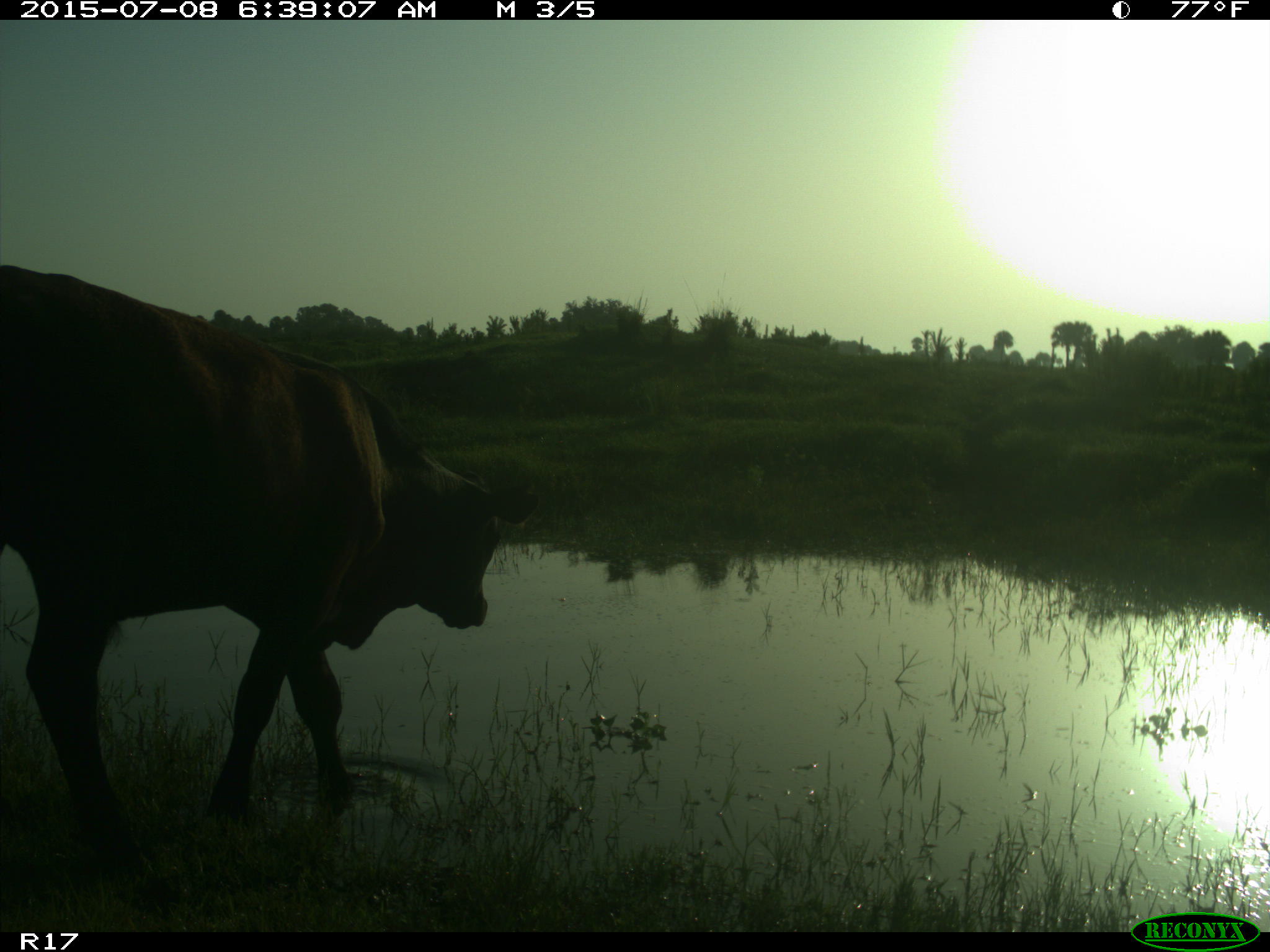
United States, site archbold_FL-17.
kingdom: Animalia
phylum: Chordata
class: Mammalia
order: Artiodactyla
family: Bovidae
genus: Bos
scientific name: Bos taurus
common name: domestic cow